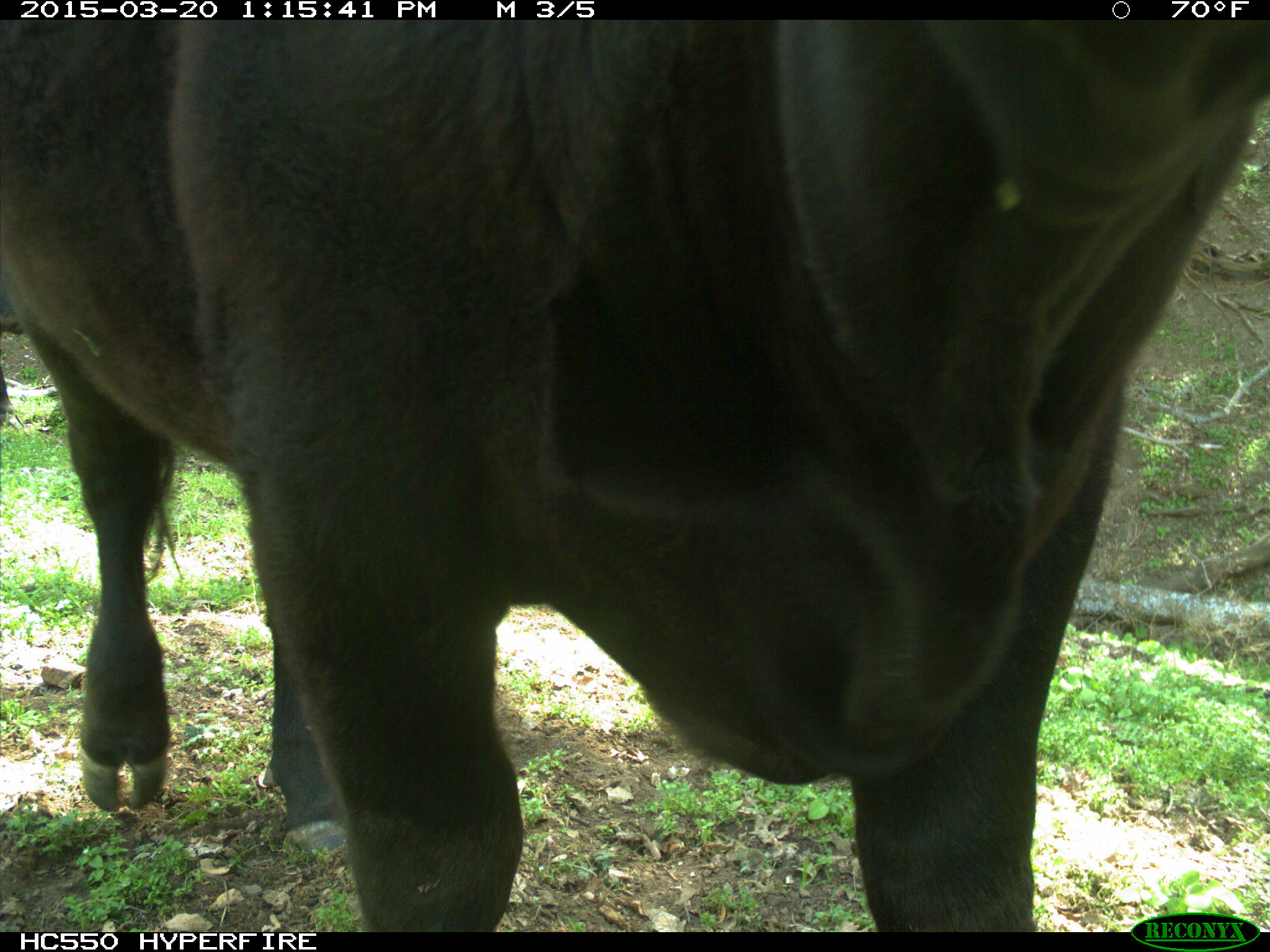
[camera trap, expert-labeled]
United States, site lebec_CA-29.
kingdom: Animalia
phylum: Chordata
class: Mammalia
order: Artiodactyla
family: Bovidae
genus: Bos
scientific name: Bos taurus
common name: domestic cow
Bos taurus (domestic cow).